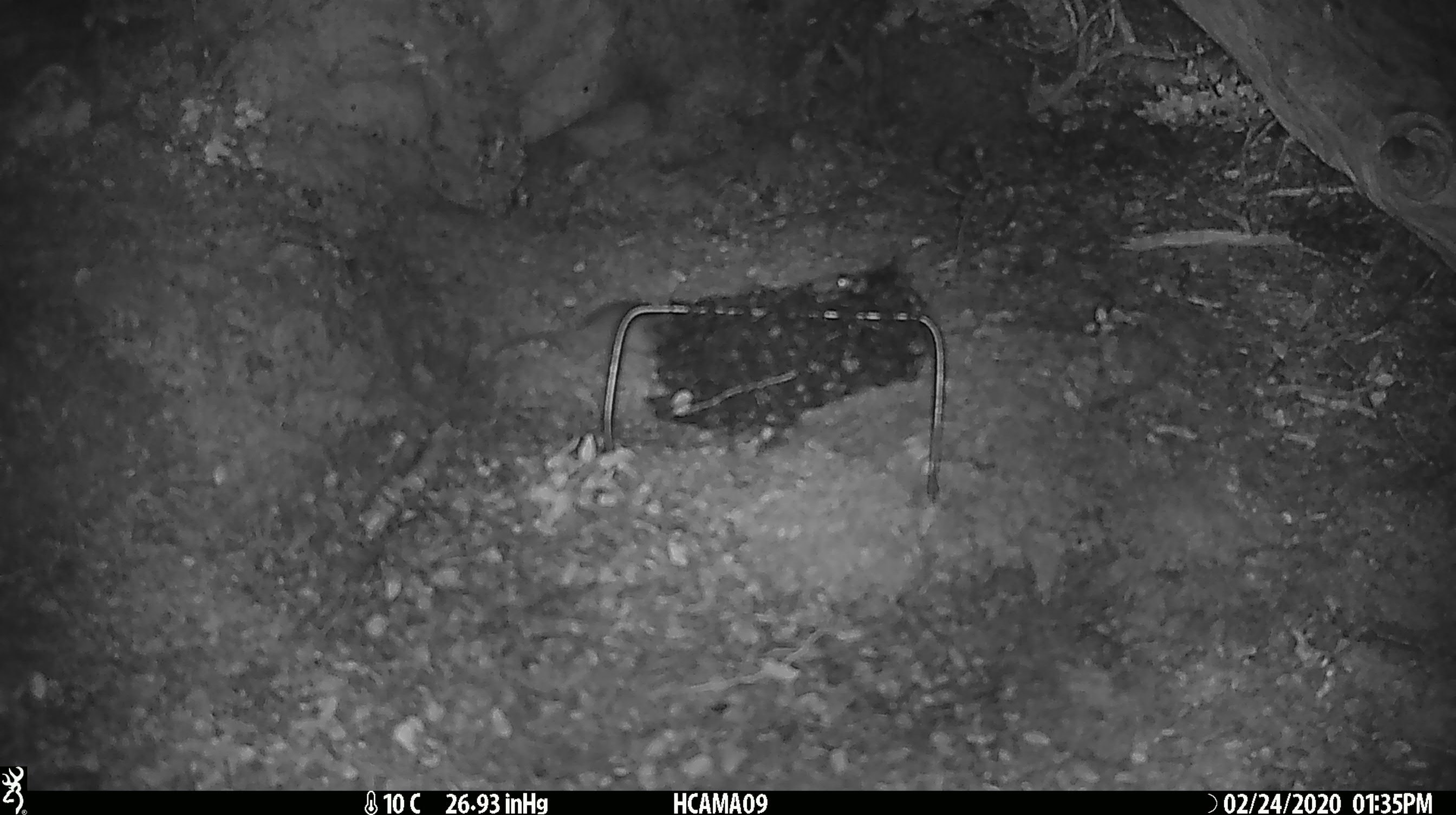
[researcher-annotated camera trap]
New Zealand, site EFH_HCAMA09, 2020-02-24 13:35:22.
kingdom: Animalia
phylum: Chordata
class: Mammalia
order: Rodentia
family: Muridae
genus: Mus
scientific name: Mus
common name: mouse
Mouse (Mus).